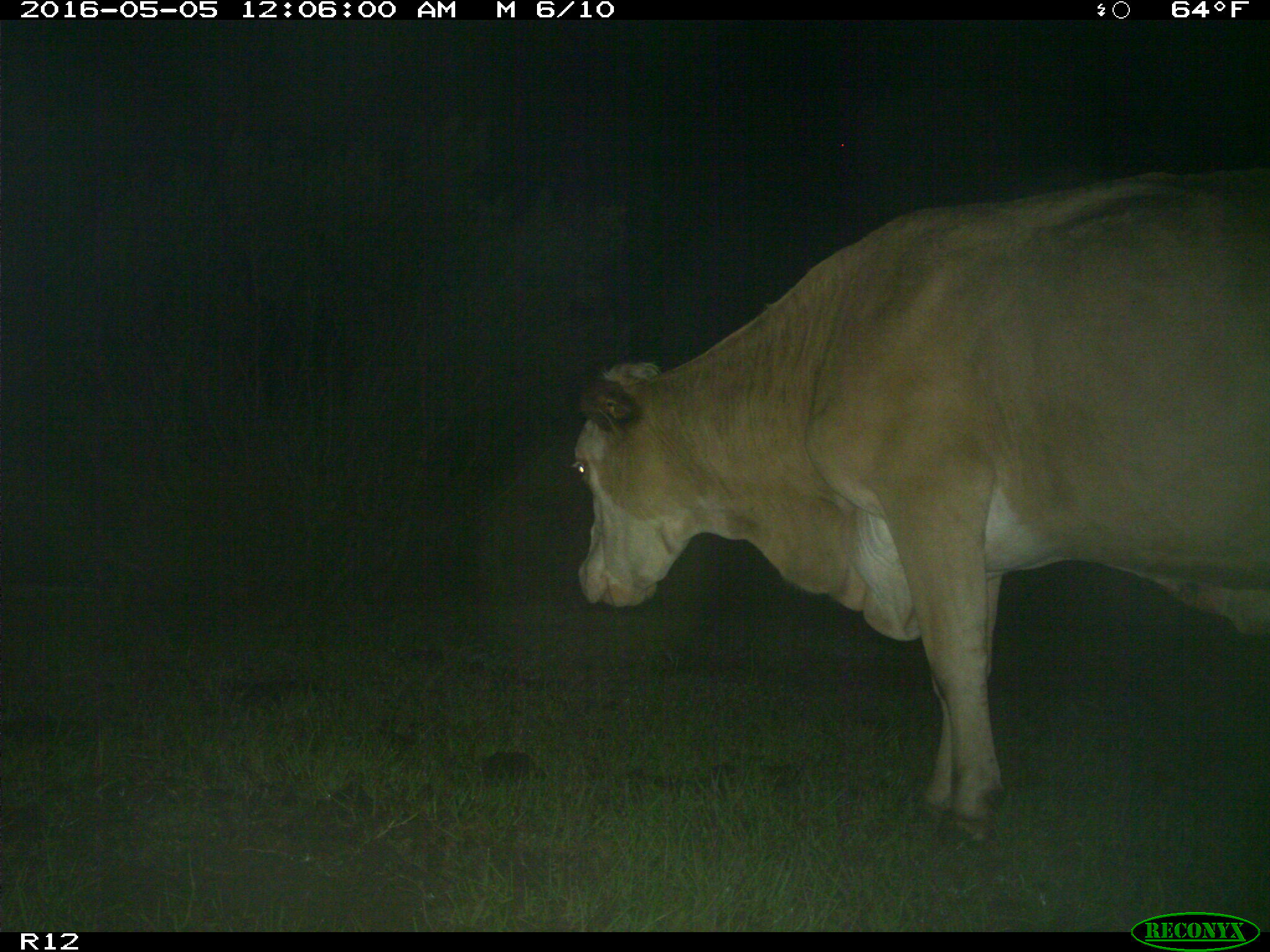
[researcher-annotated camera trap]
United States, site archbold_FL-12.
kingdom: Animalia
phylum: Chordata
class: Mammalia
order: Artiodactyla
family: Bovidae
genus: Bos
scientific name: Bos taurus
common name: domestic cow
Bos taurus (domestic cow).